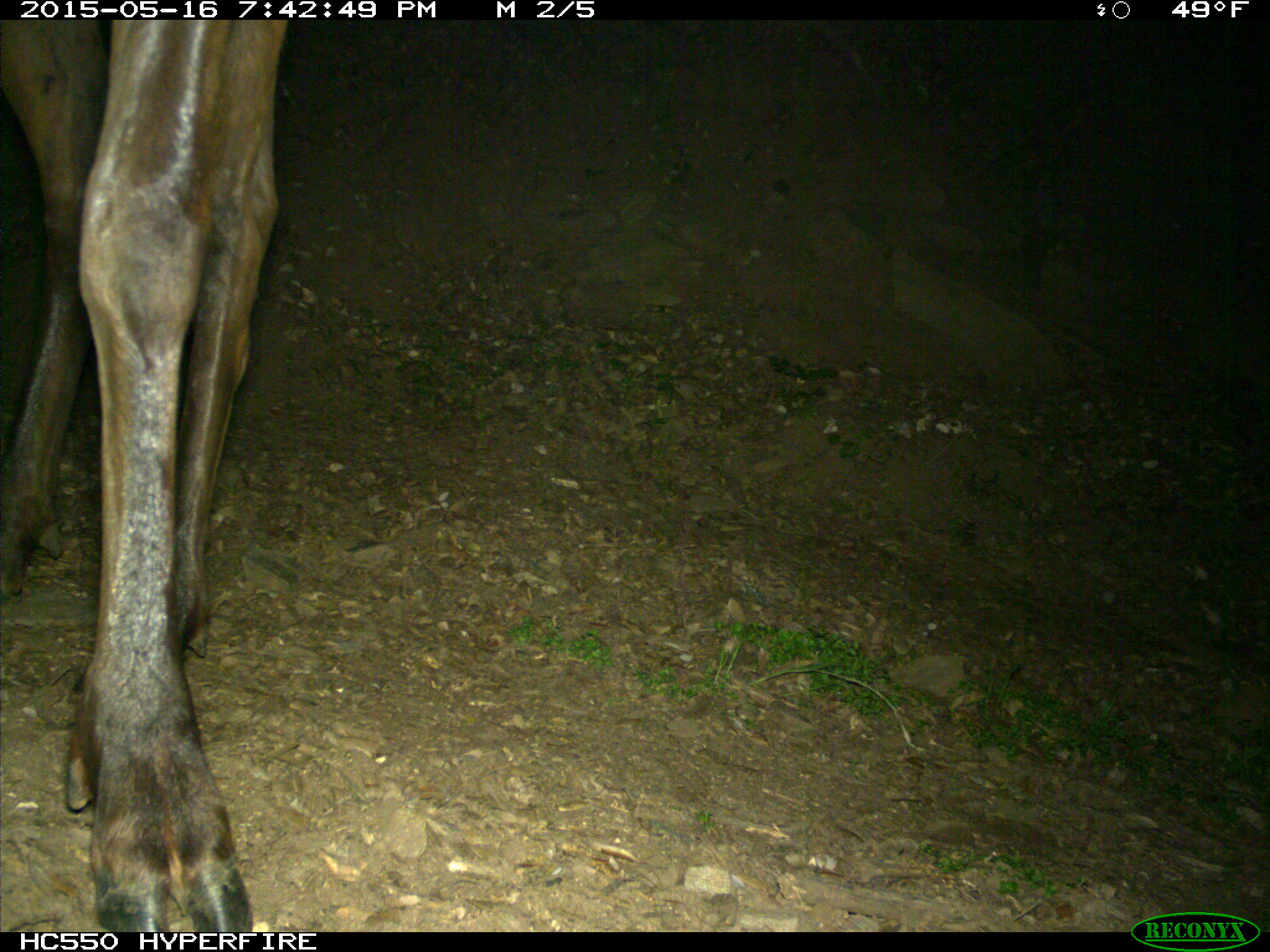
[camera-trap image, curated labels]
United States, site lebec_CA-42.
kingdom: Animalia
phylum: Chordata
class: Mammalia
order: Artiodactyla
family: Cervidae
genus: Cervus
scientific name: Cervus canadensis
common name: elk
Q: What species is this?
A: Cervus canadensis (elk).